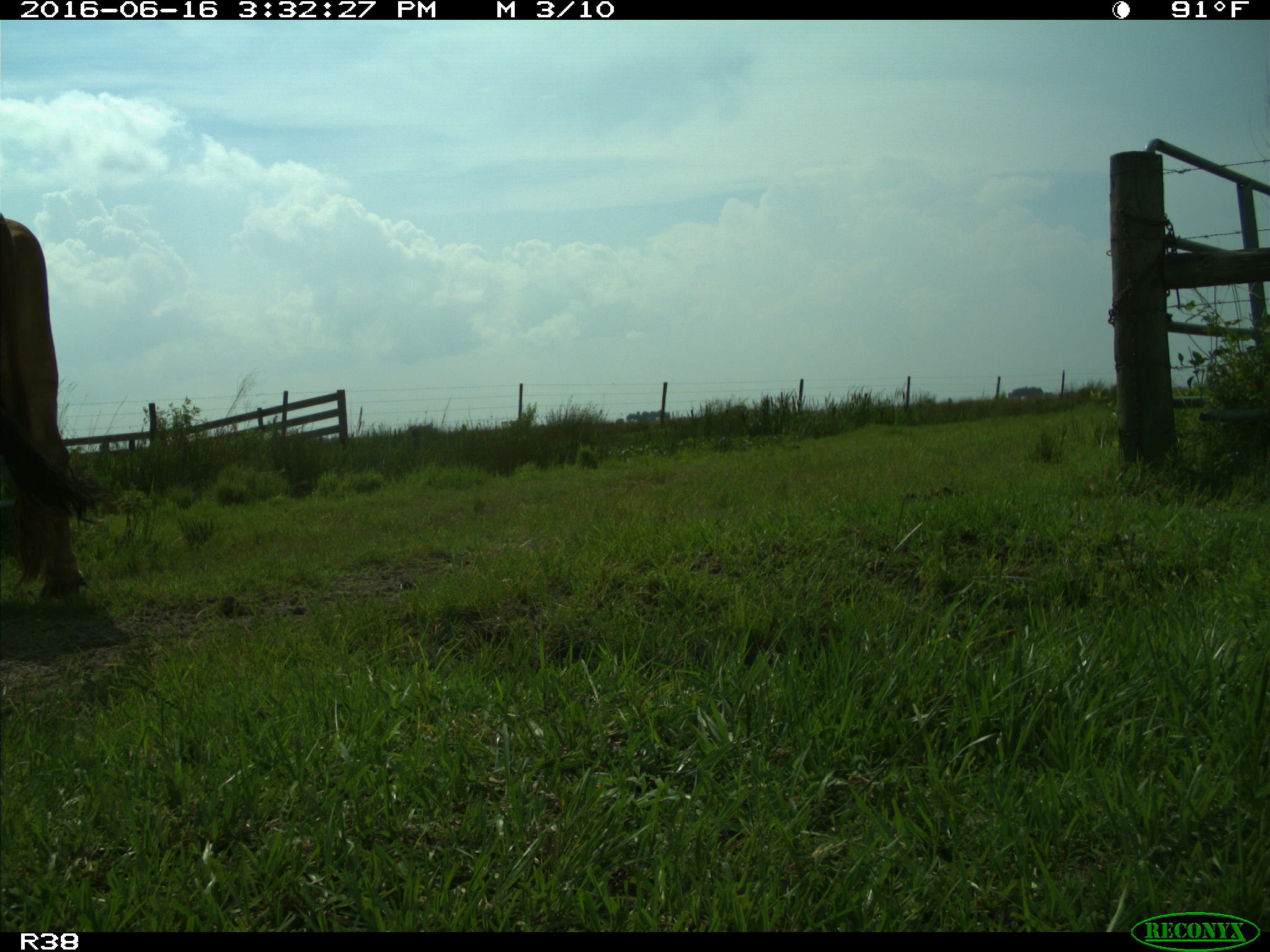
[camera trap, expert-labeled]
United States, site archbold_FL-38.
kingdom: Animalia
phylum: Chordata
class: Mammalia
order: Artiodactyla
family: Bovidae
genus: Bos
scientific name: Bos taurus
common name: domestic cow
Bos taurus (domestic cow).